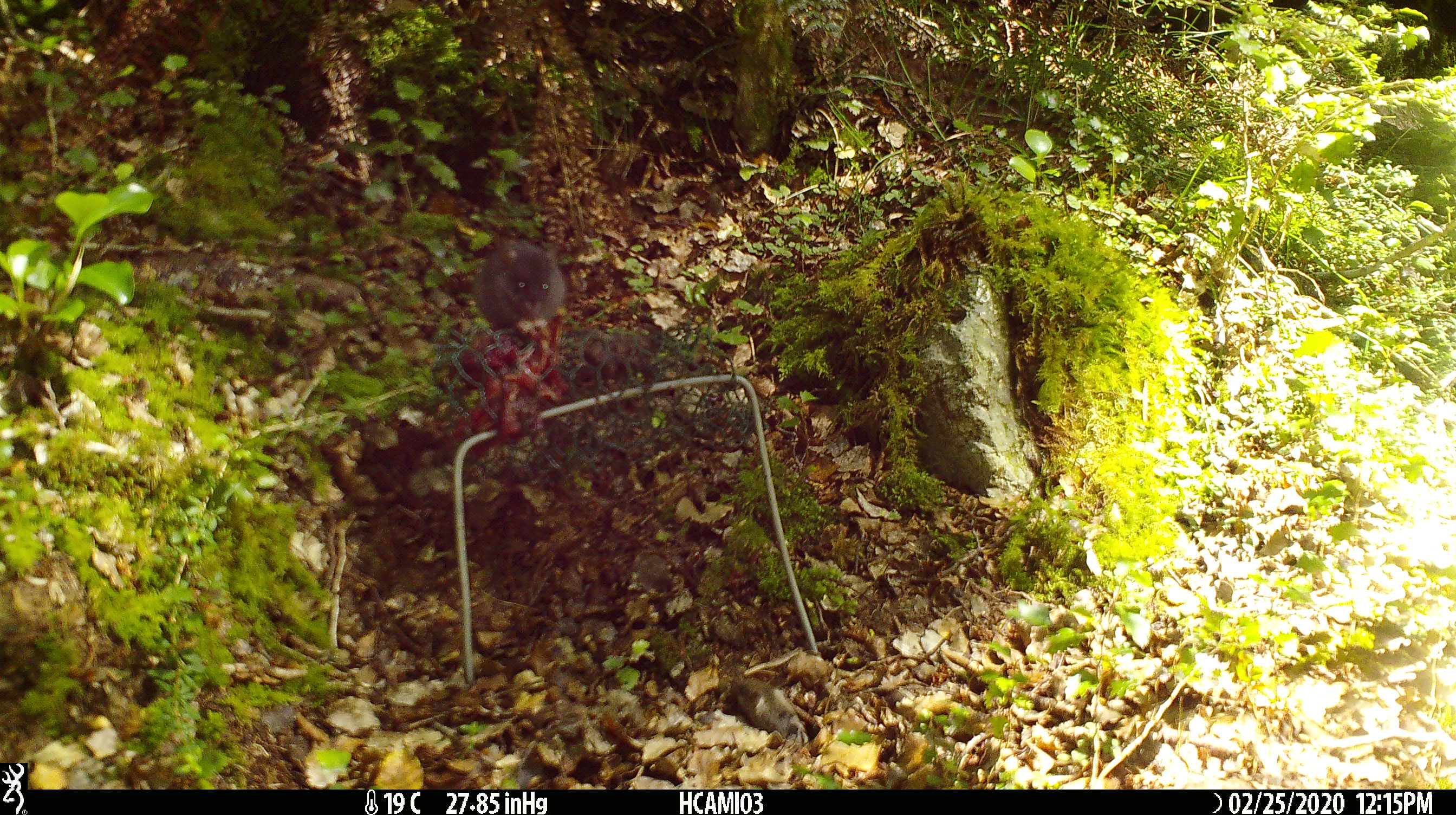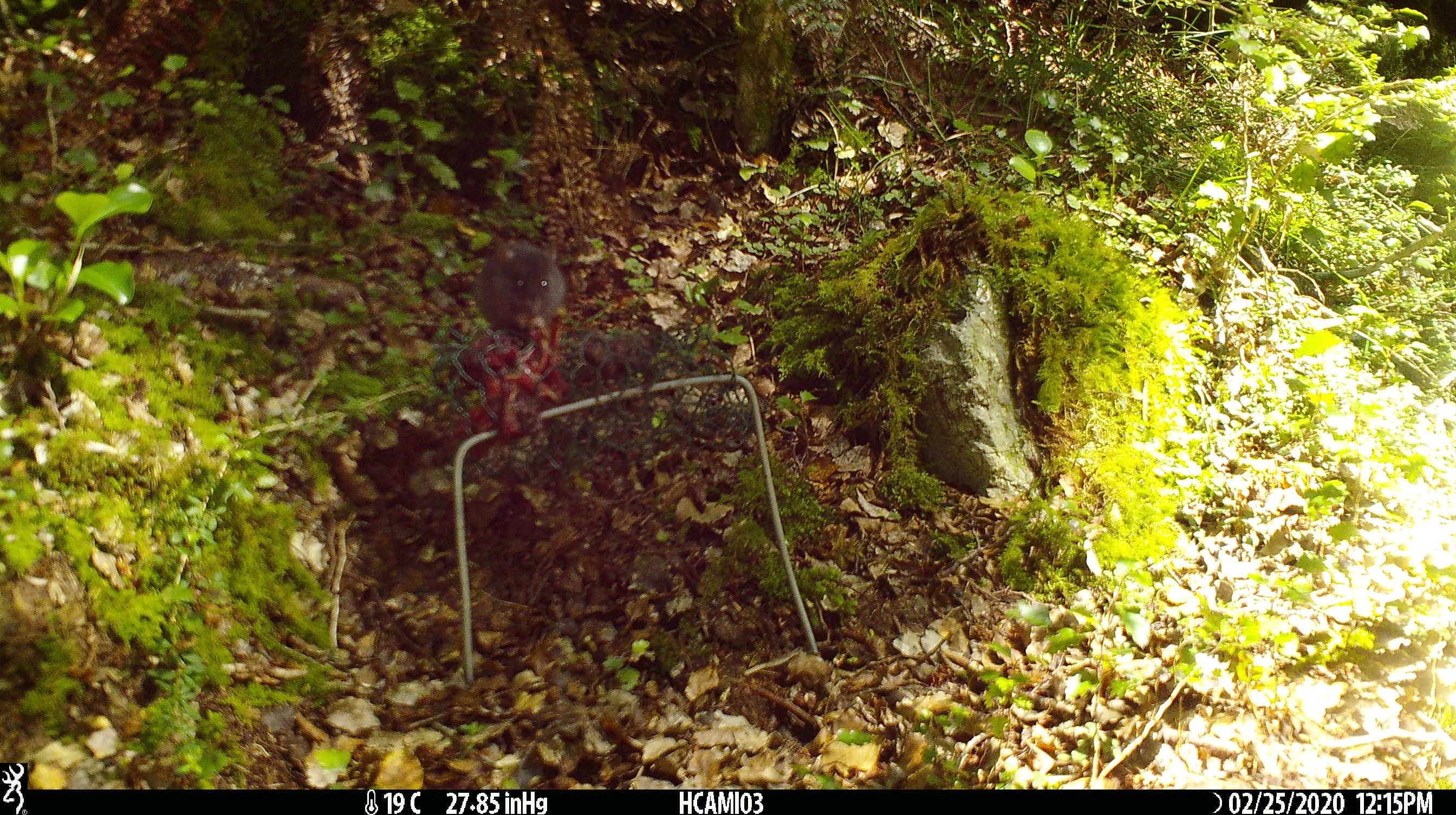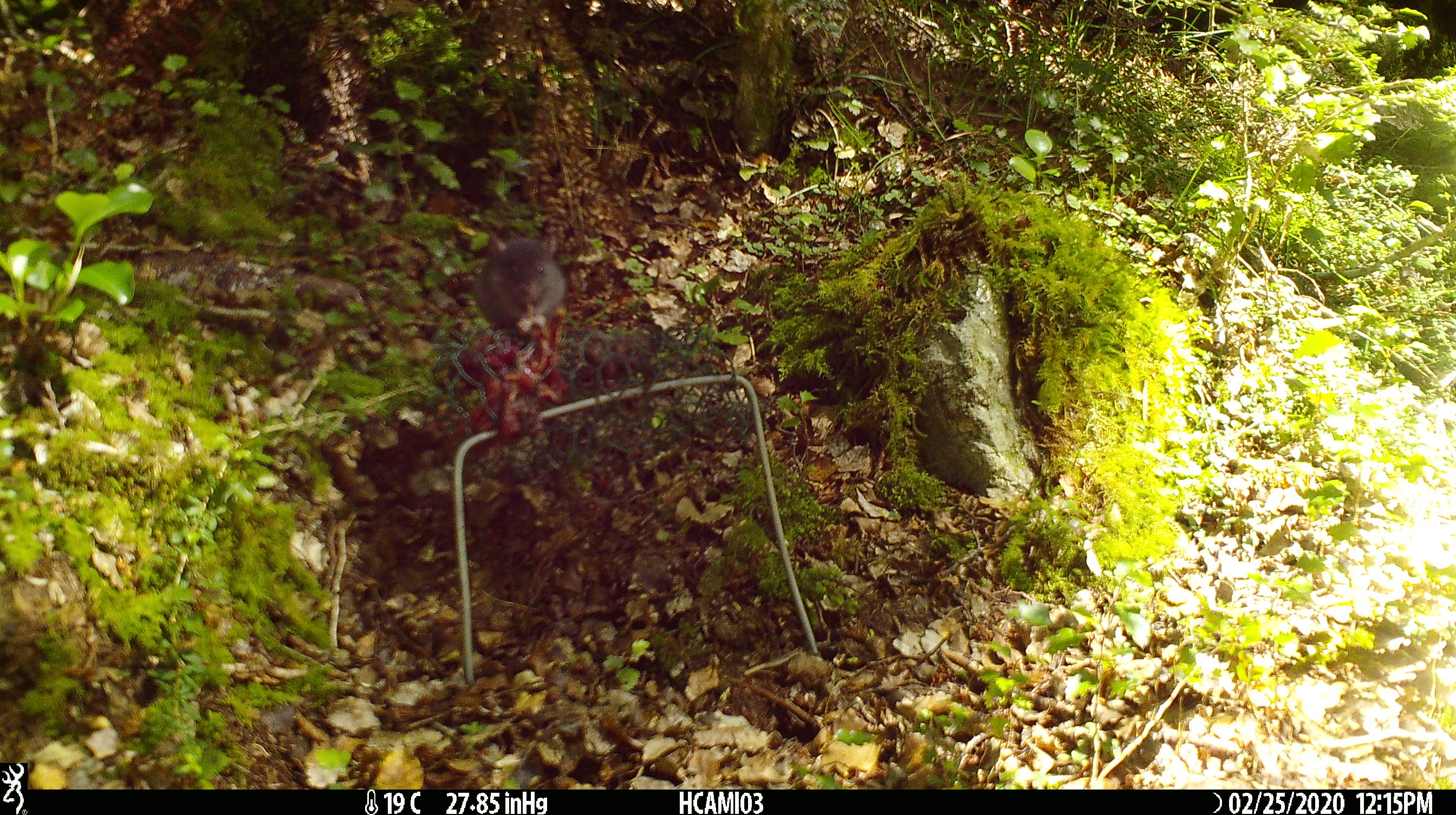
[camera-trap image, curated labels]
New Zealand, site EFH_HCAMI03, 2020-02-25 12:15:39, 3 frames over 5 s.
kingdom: Animalia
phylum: Chordata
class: Mammalia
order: Rodentia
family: Muridae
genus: Mus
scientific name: Mus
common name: mouse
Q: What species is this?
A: Mouse (Mus).